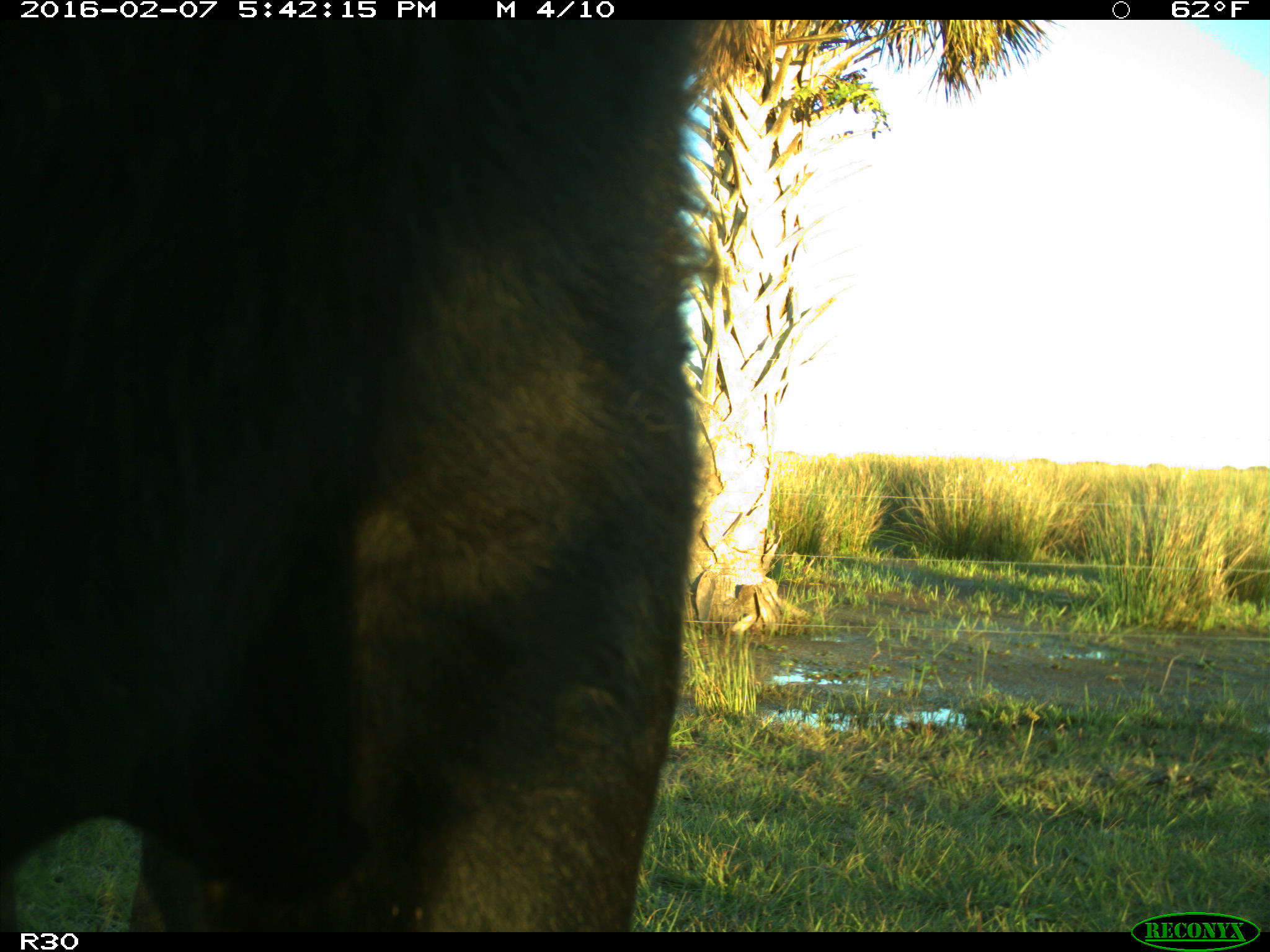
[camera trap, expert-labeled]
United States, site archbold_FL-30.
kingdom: Animalia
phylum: Chordata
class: Mammalia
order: Artiodactyla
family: Bovidae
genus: Bos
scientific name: Bos taurus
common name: domestic cow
Bos taurus (domestic cow).